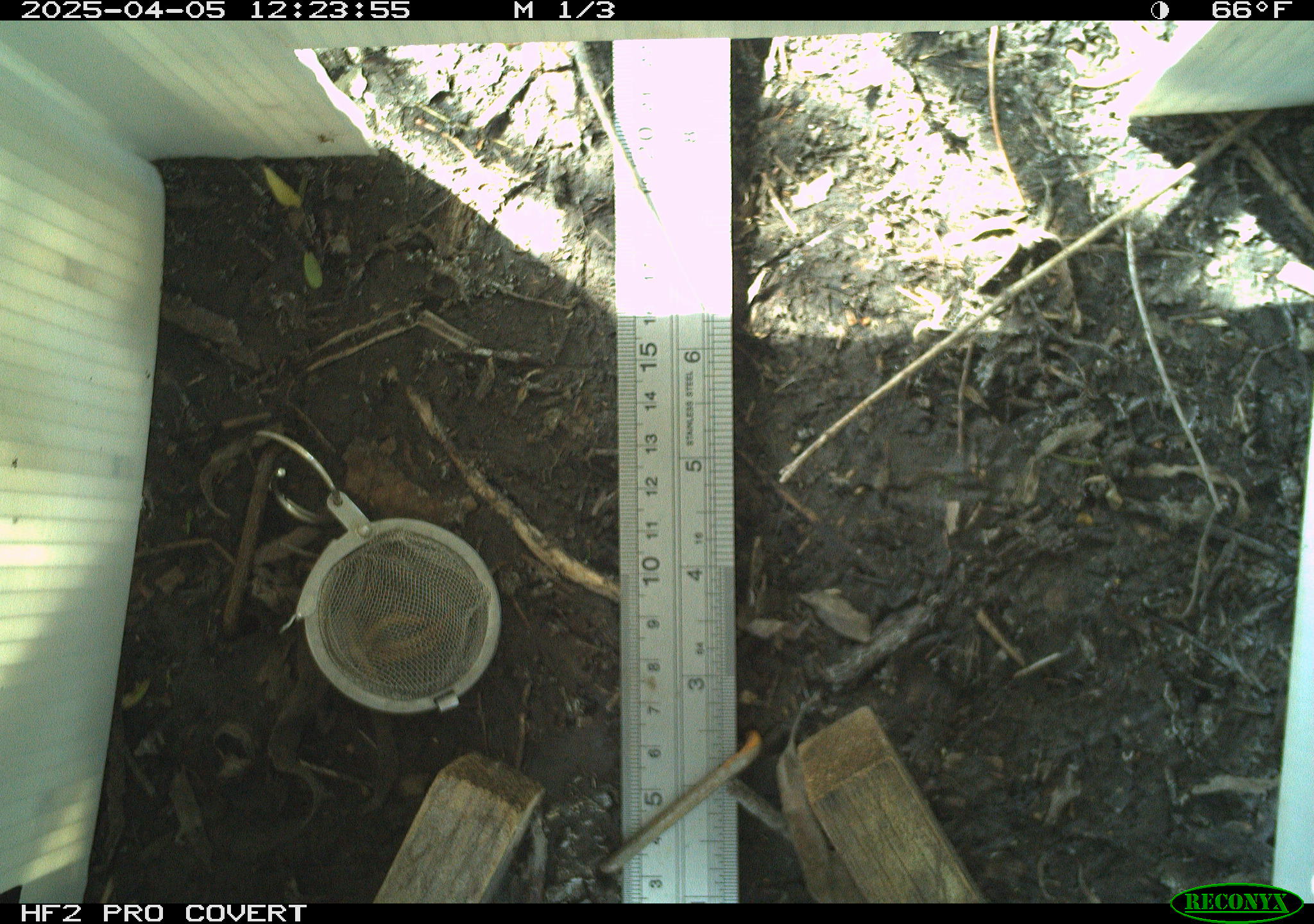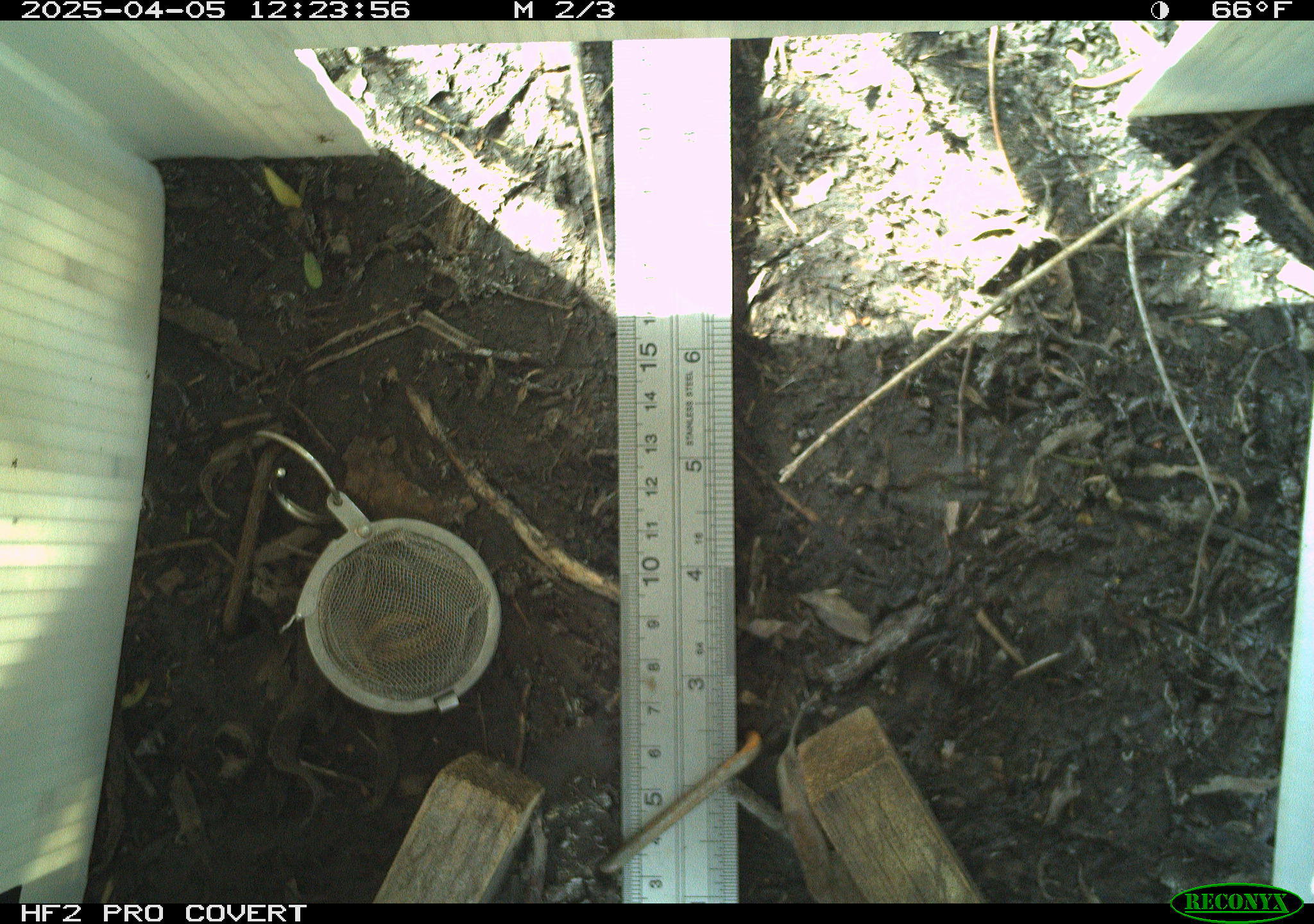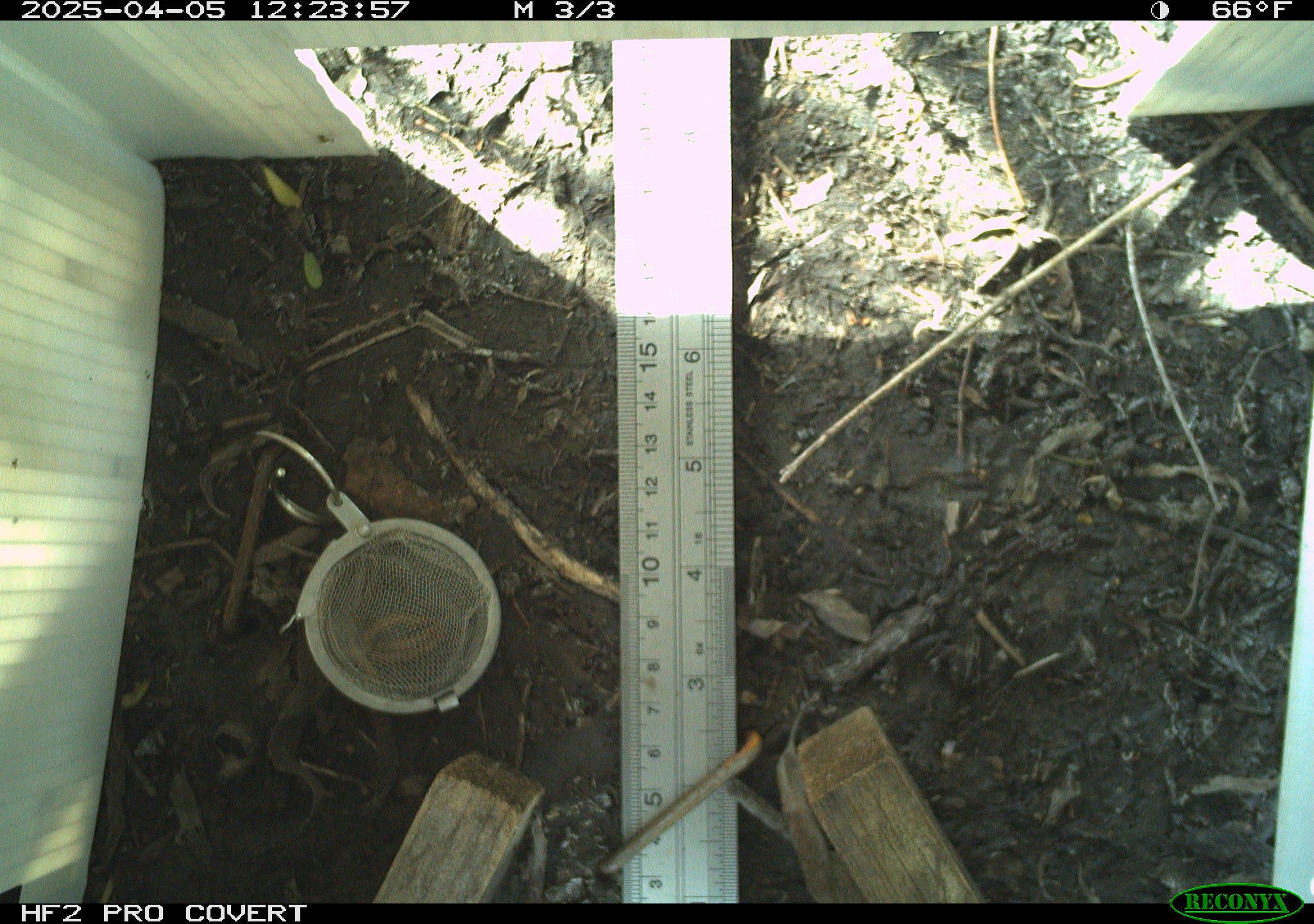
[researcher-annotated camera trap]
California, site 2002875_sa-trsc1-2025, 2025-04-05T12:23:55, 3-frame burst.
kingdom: Animalia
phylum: Chordata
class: Reptilia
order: Squamata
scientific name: Squamata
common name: lizards and snakes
Lizards and snakes (Squamata).